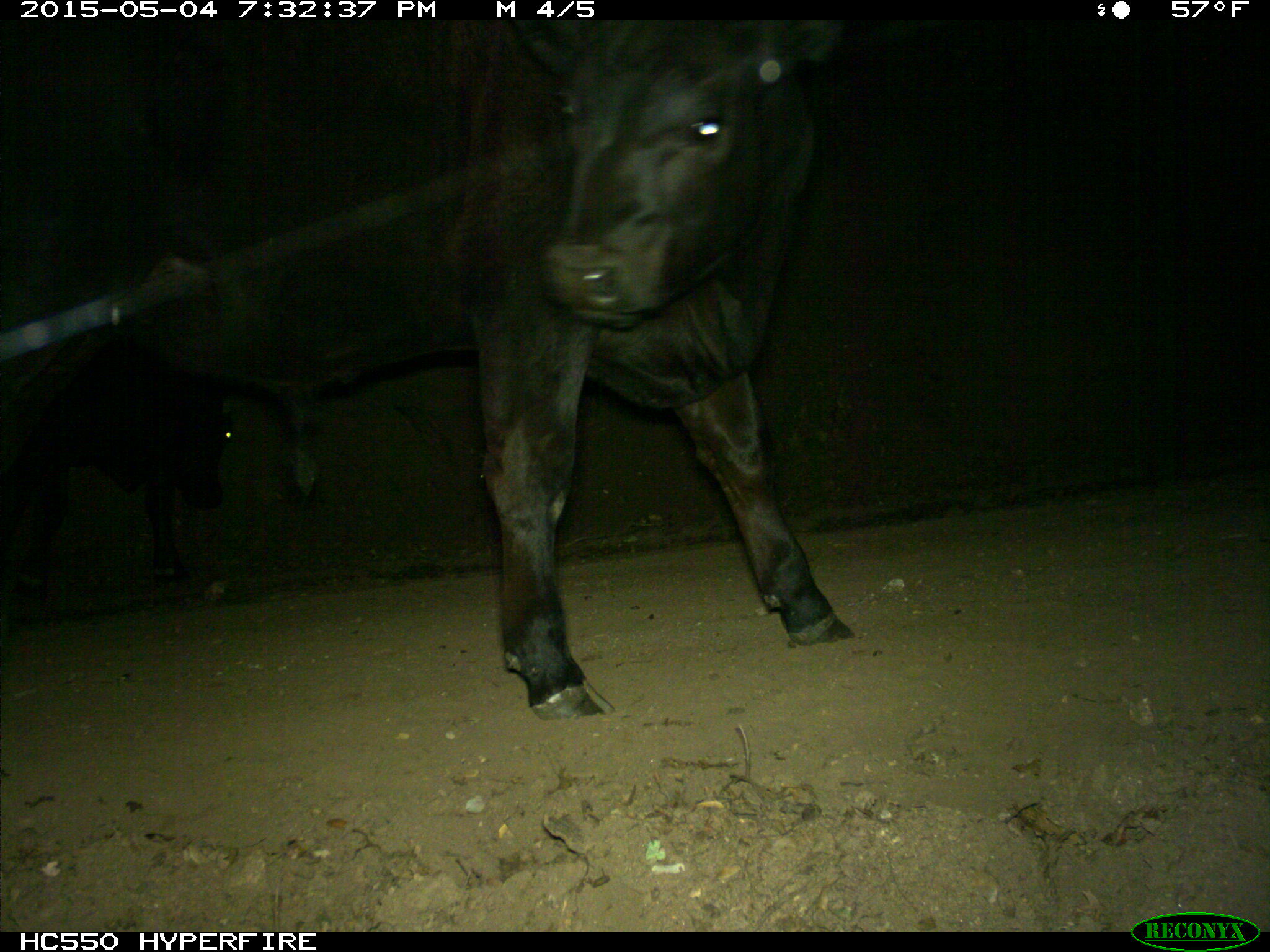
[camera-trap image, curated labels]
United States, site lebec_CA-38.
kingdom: Animalia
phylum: Chordata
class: Mammalia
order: Artiodactyla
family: Bovidae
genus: Bos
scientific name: Bos taurus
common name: domestic cow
Bos taurus (domestic cow).